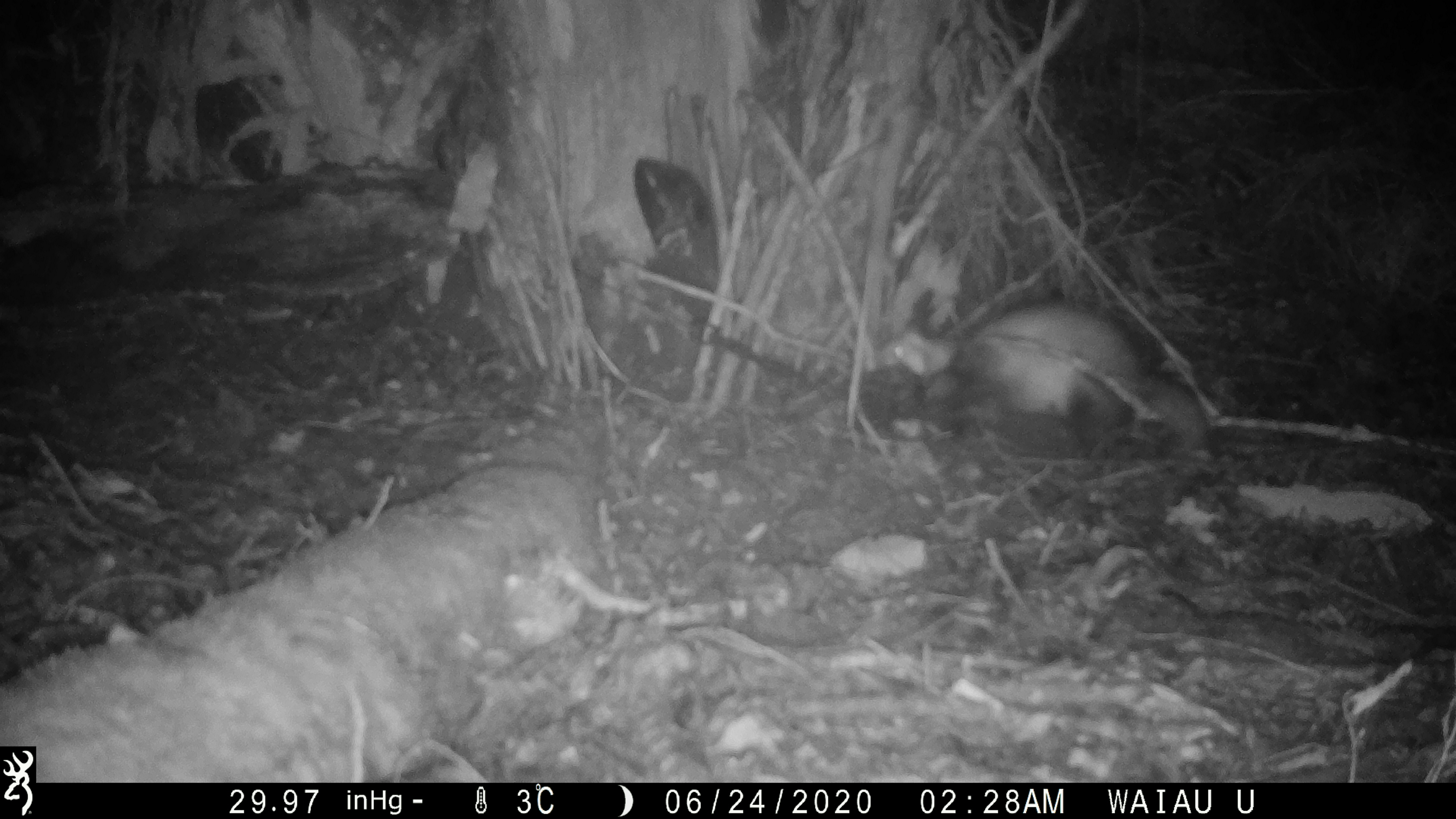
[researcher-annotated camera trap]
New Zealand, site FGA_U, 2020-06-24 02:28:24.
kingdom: Animalia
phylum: Chordata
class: Mammalia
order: Carnivora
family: Mustelidae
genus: Mustela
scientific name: Mustela furo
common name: ferret